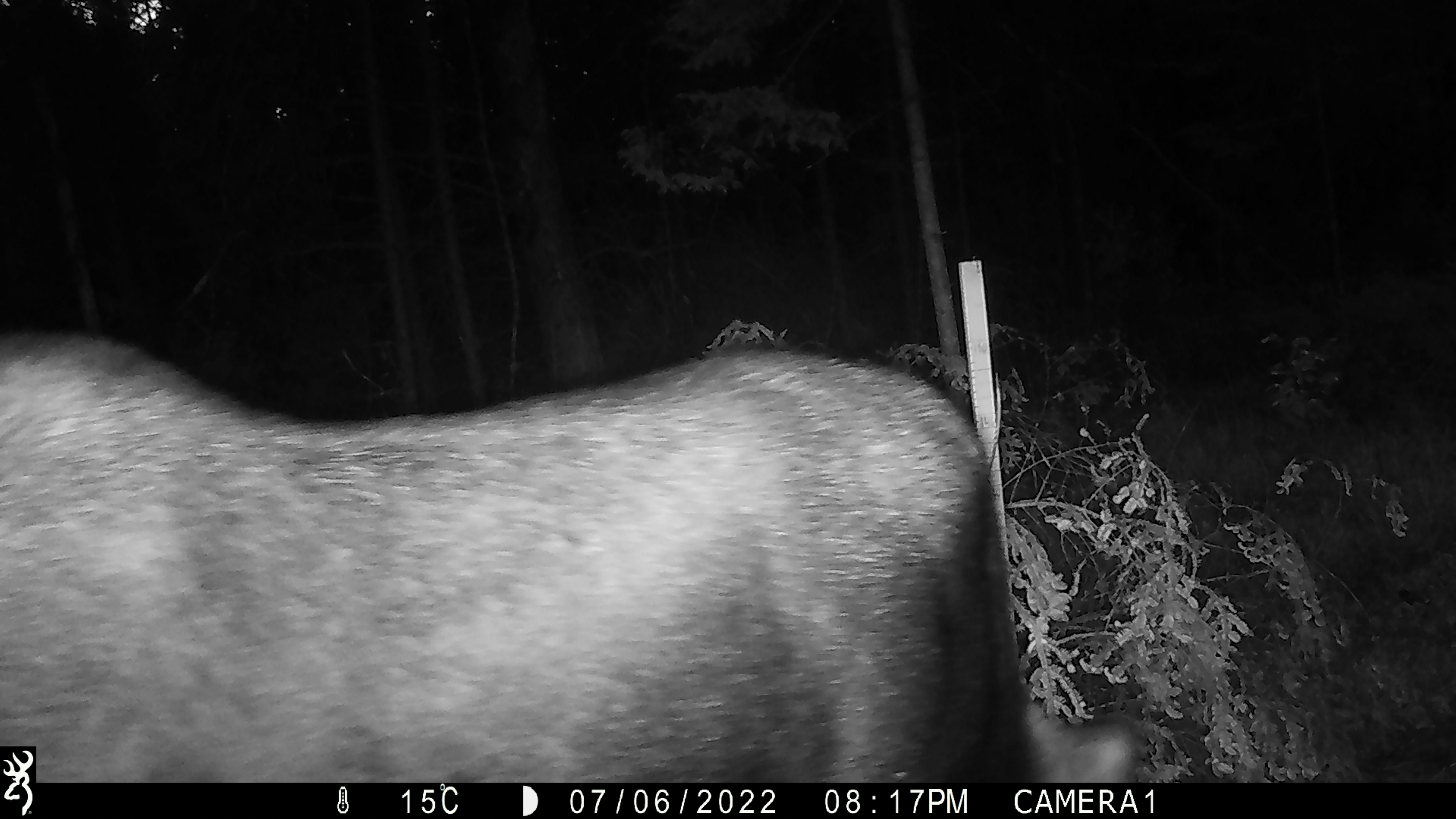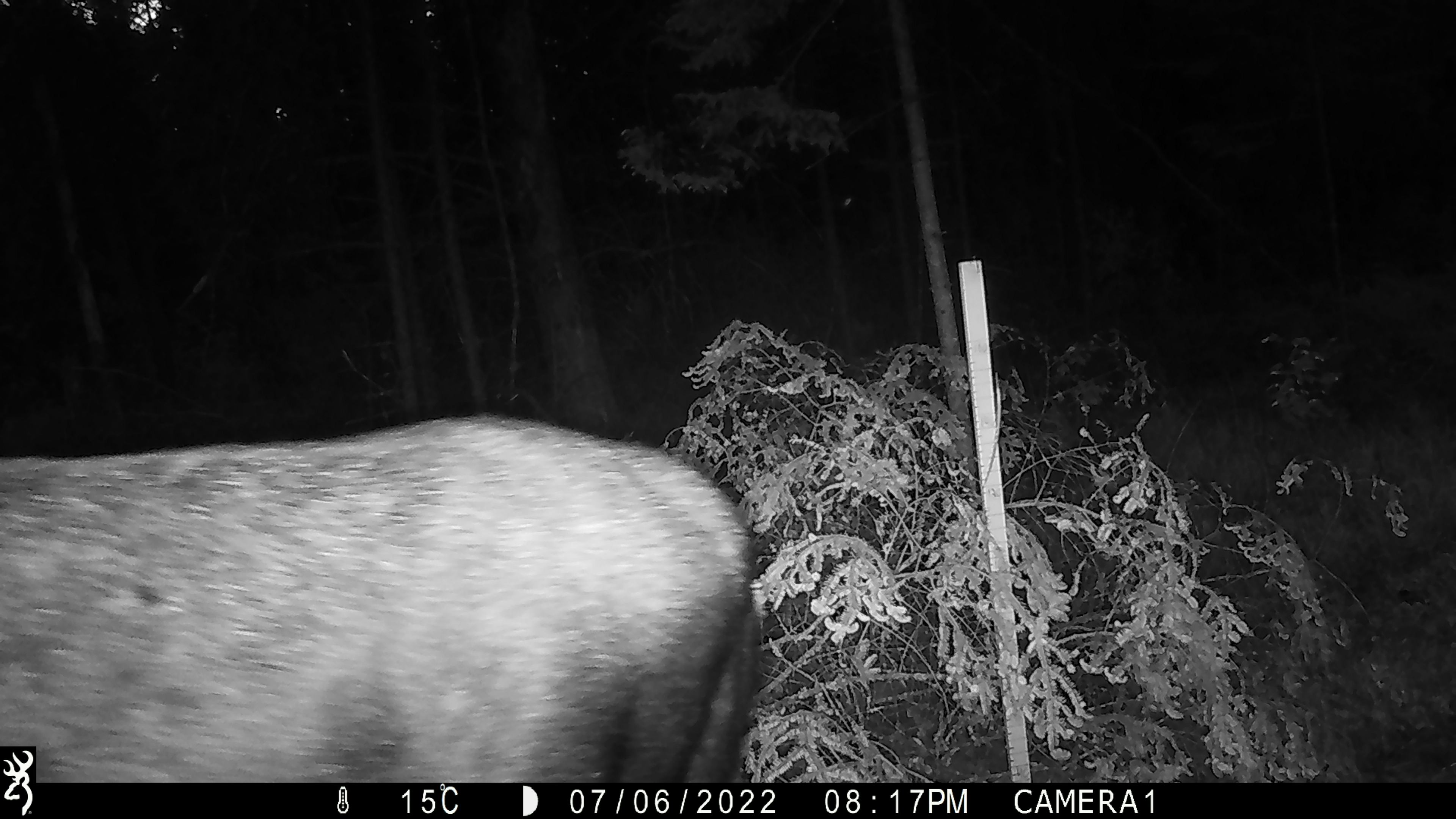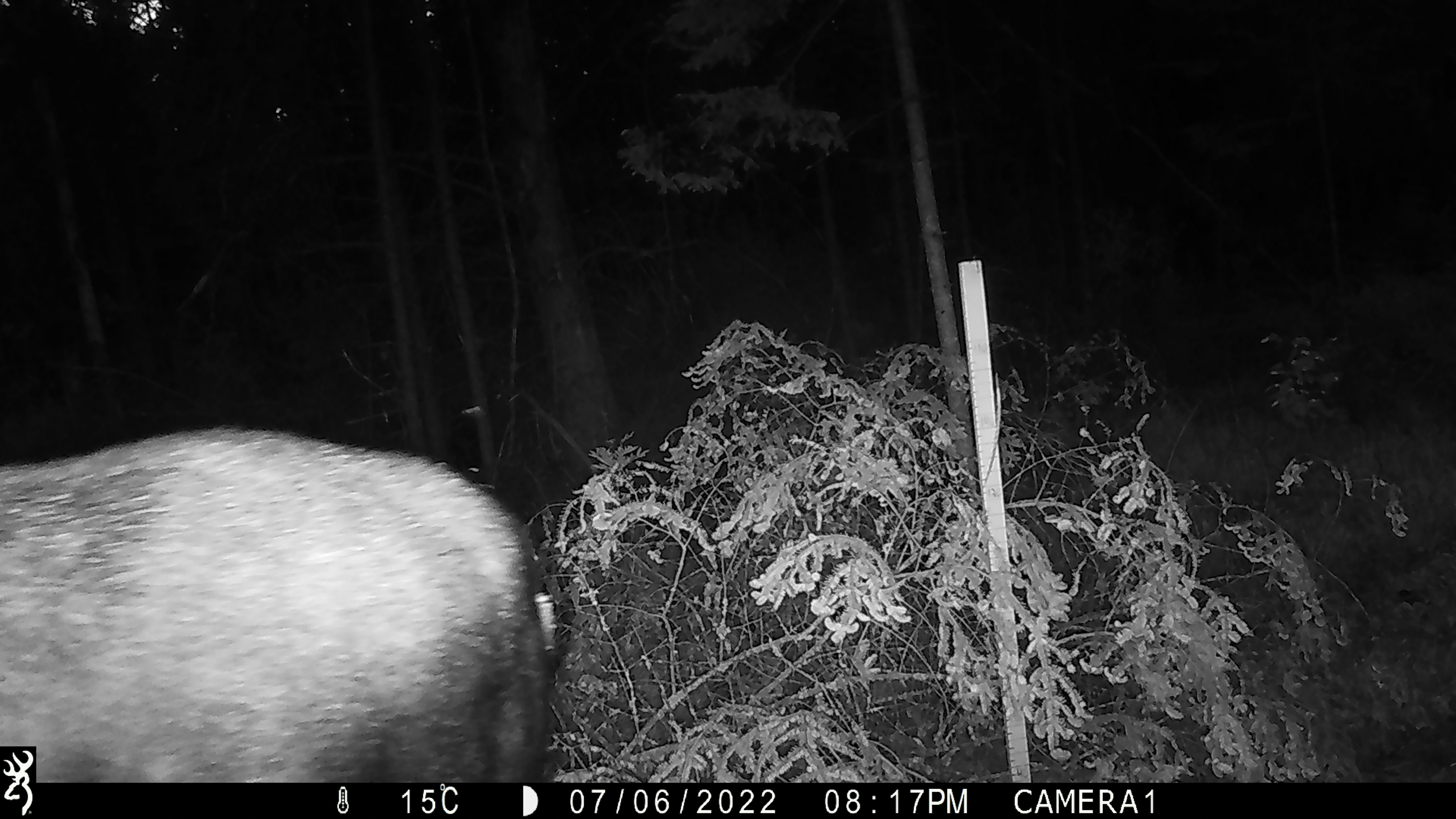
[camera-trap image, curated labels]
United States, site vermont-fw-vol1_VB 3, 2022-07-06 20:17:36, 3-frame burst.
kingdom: Animalia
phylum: Chordata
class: Mammalia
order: Artiodactyla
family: Cervidae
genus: Alces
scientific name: Alces alces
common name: moose